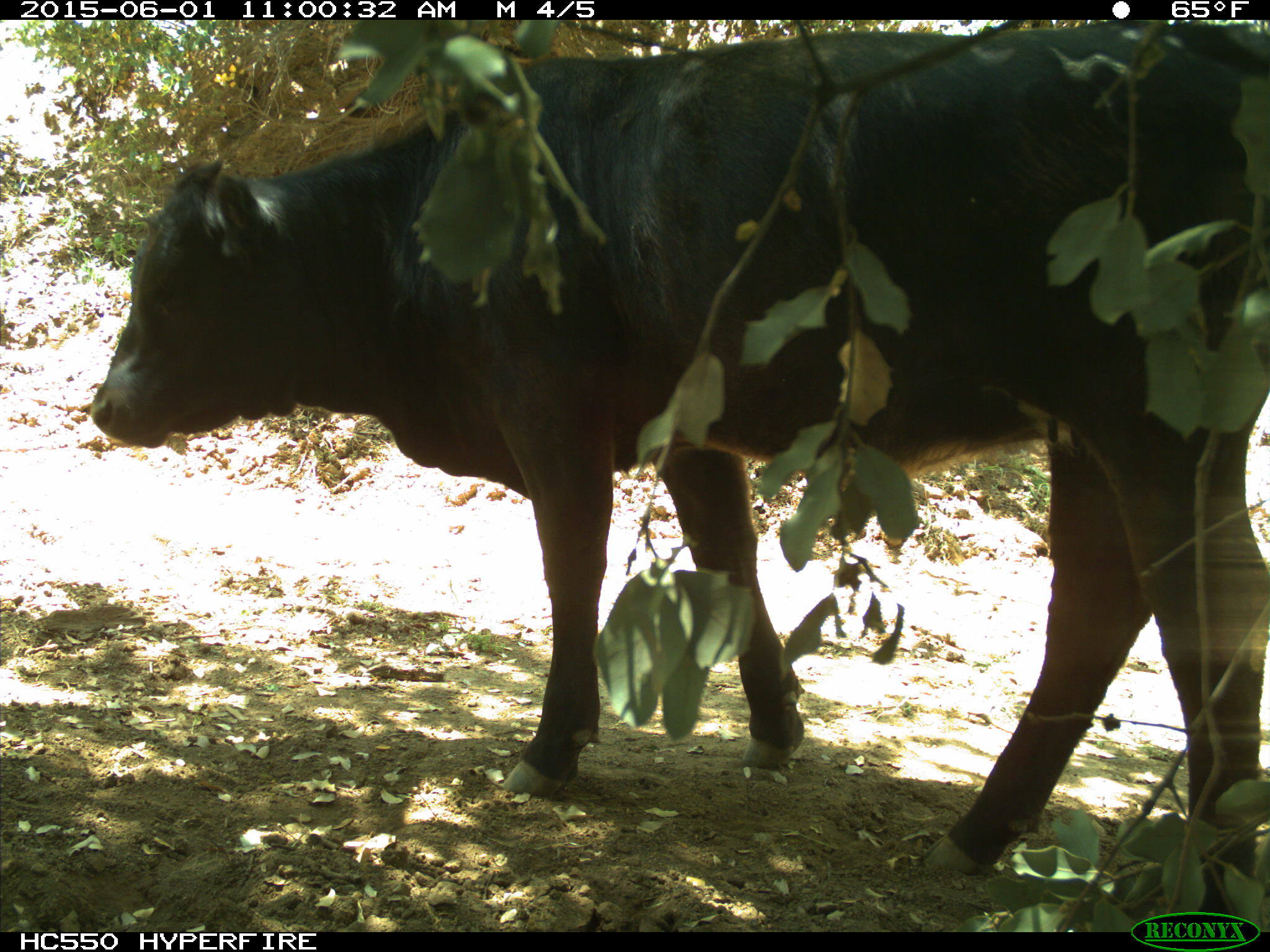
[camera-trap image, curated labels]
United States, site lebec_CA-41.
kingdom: Animalia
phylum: Chordata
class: Mammalia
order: Artiodactyla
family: Bovidae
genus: Bos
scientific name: Bos taurus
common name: domestic cow